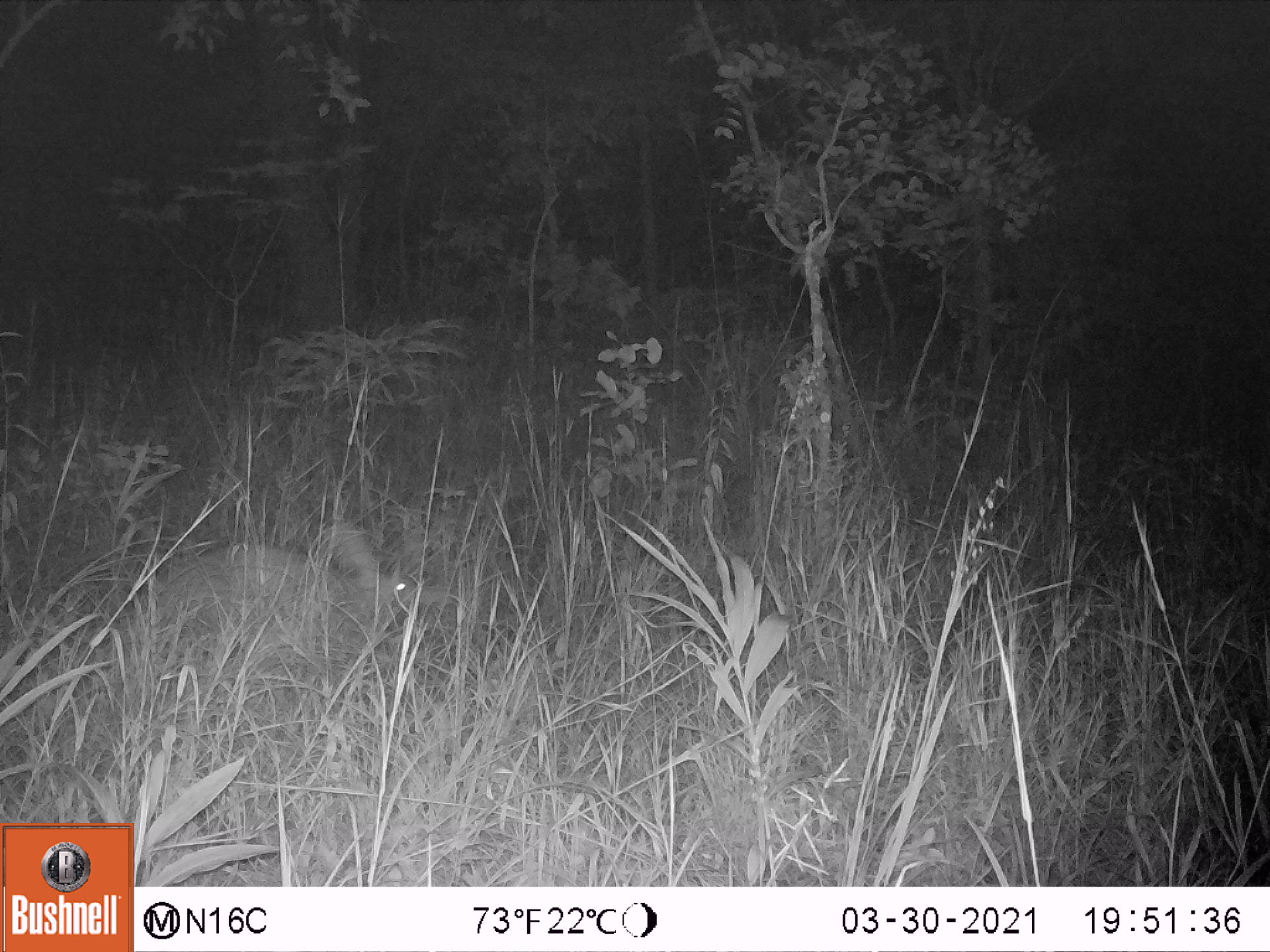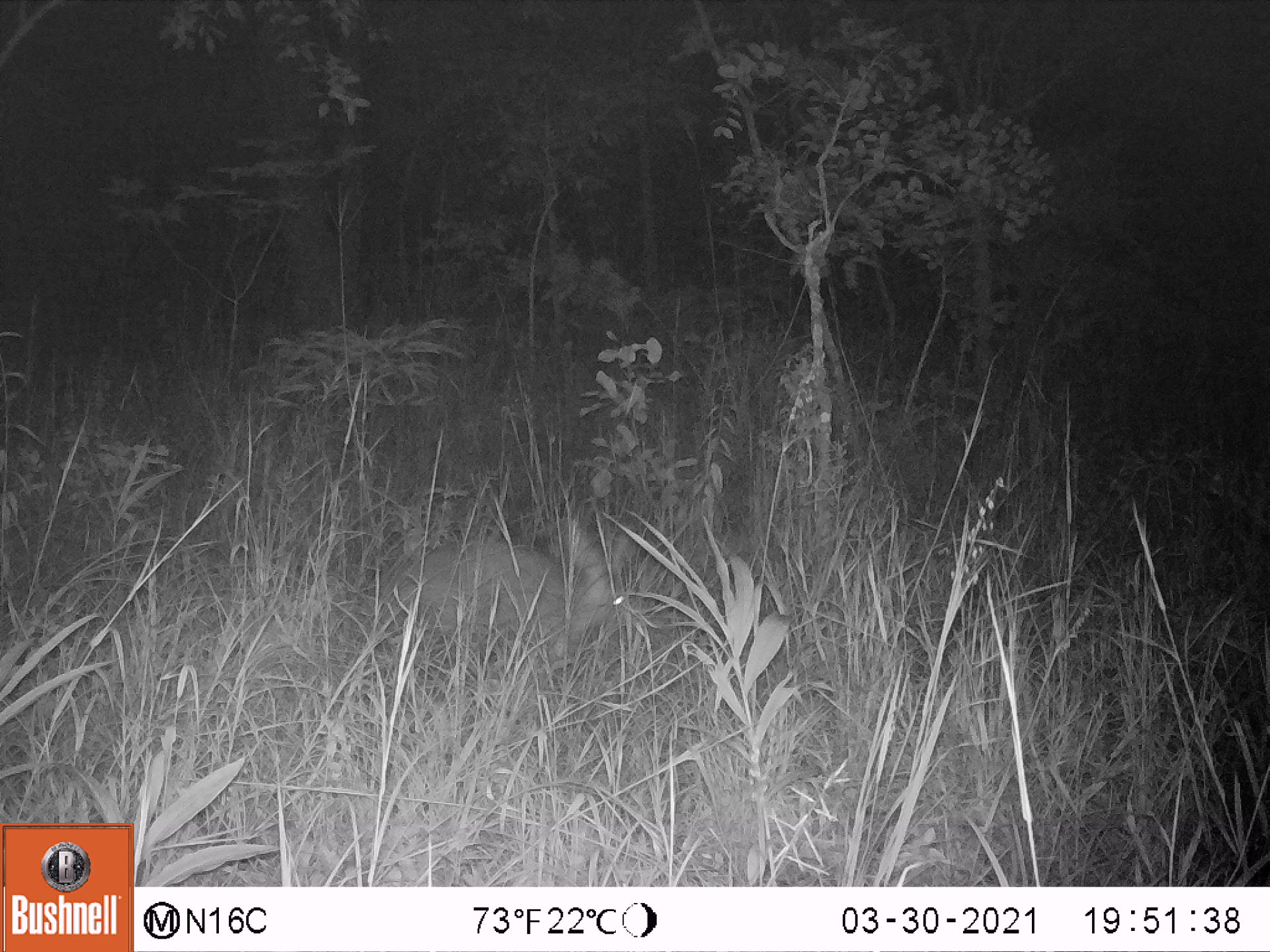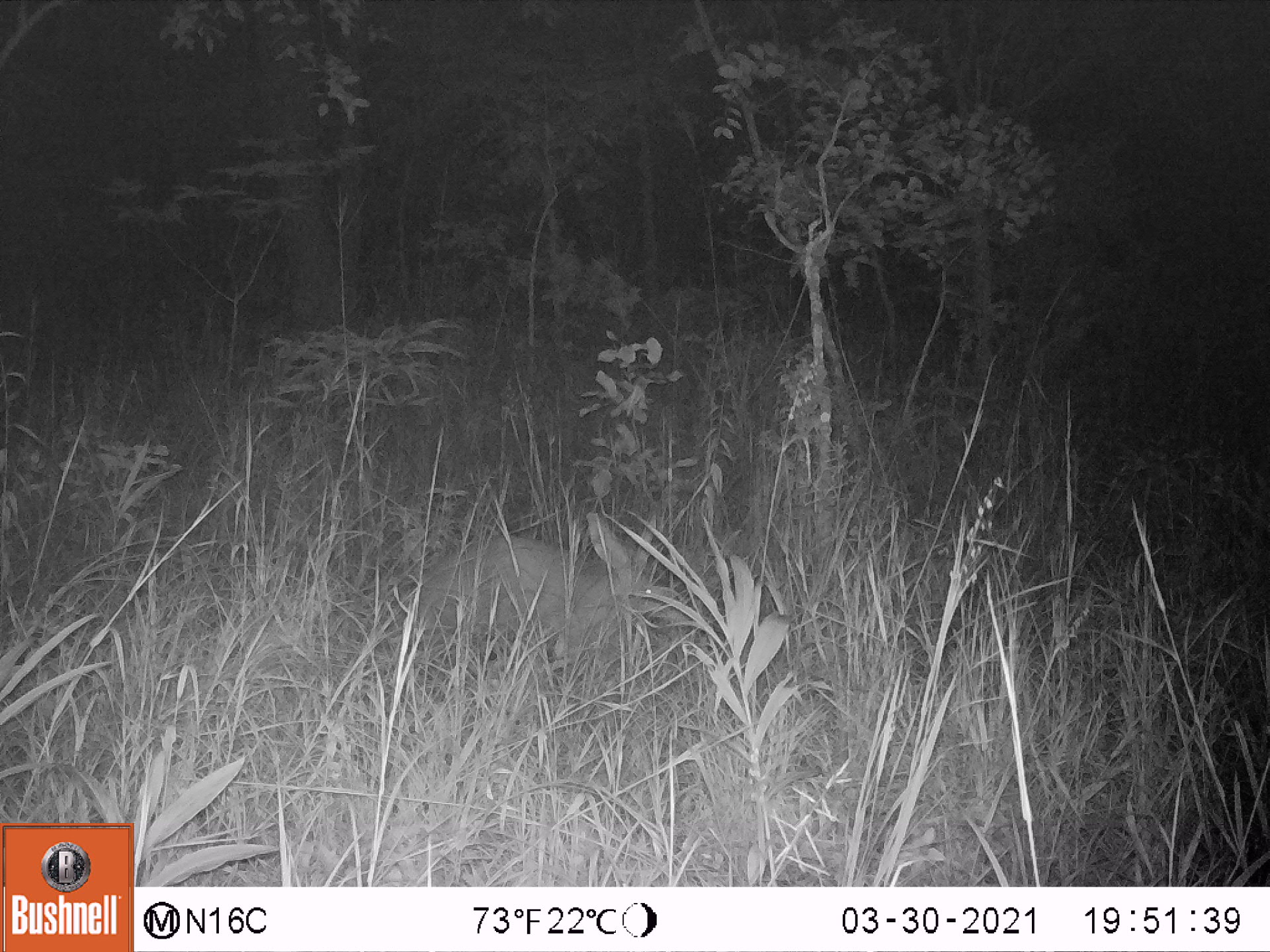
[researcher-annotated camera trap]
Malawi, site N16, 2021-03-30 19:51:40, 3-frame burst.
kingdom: Animalia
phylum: Chordata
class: Mammalia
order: Tubulidentata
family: Orycteropodidae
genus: Orycteropus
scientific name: Orycteropus afer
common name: aardvark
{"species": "aardvark (Orycteropus afer)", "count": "1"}